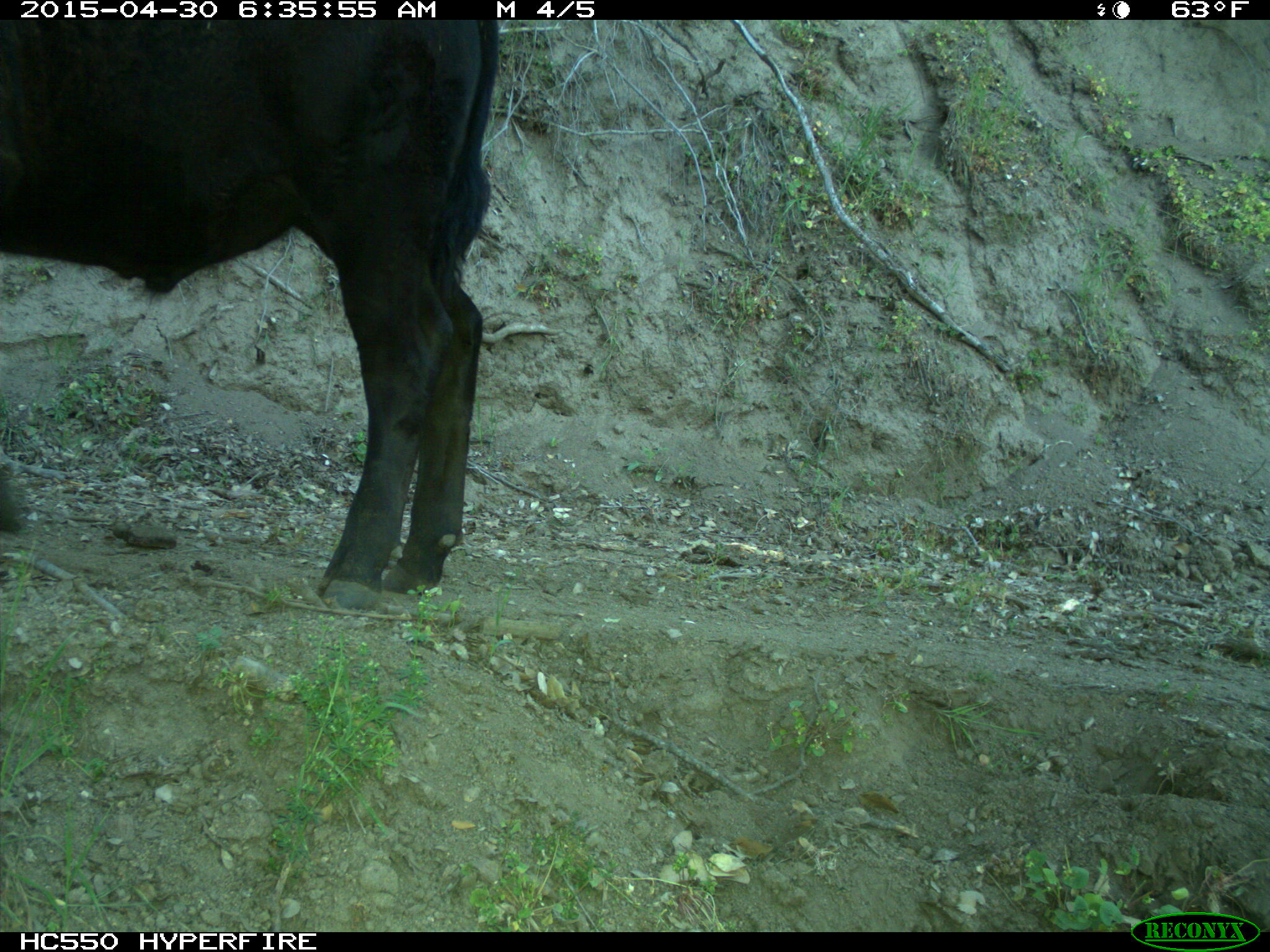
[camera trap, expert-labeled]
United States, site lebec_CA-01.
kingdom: Animalia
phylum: Chordata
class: Mammalia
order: Artiodactyla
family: Bovidae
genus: Bos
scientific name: Bos taurus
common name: domestic cow